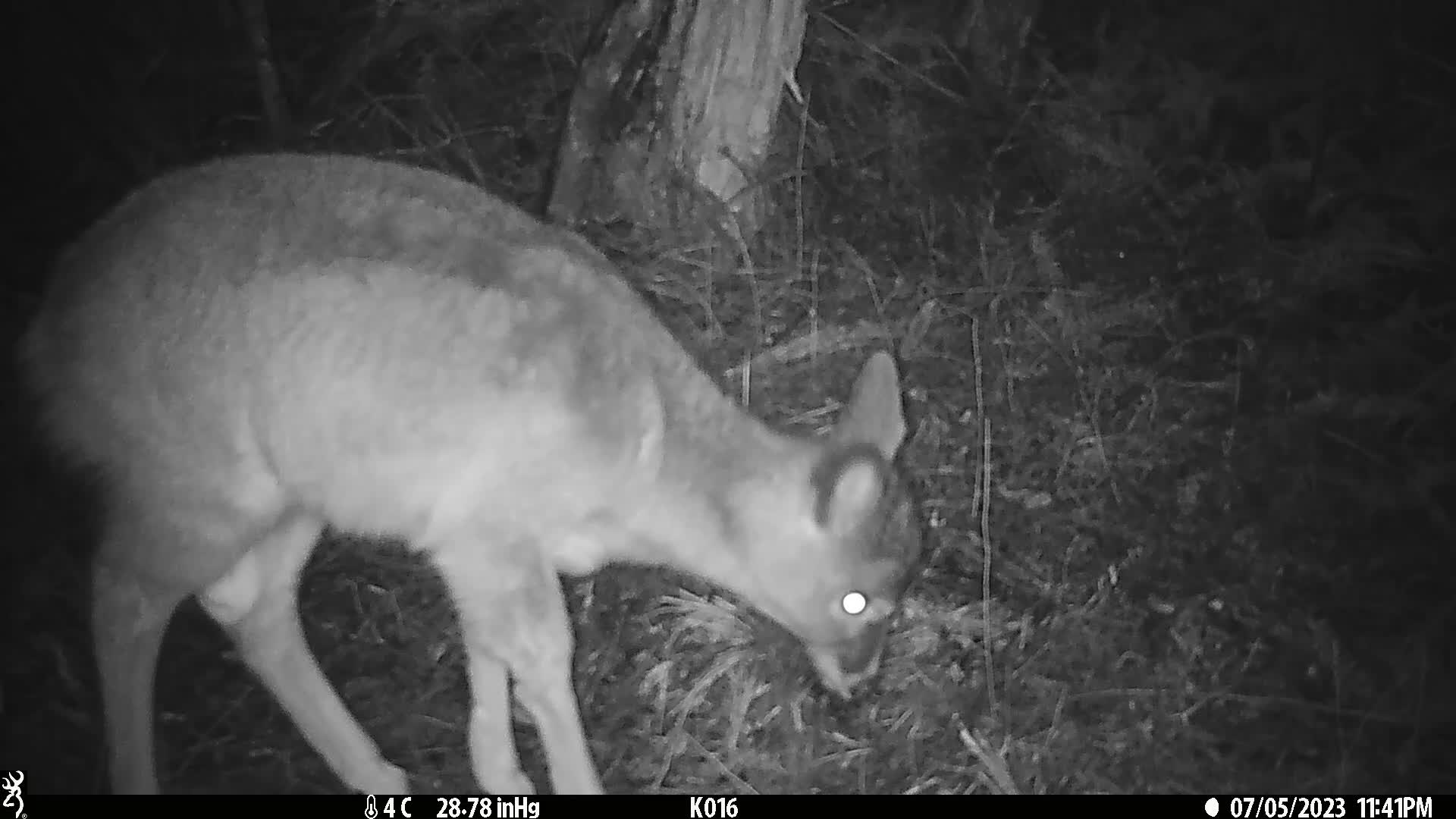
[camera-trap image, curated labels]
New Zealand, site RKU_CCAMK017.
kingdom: Animalia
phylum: Chordata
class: Mammalia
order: Artiodactyla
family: Cervidae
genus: Odocoileus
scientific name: Odocoileus virginianus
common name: white-tailed deer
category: white tailed deer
White tailed deer (white-tailed deer) (Odocoileus virginianus).